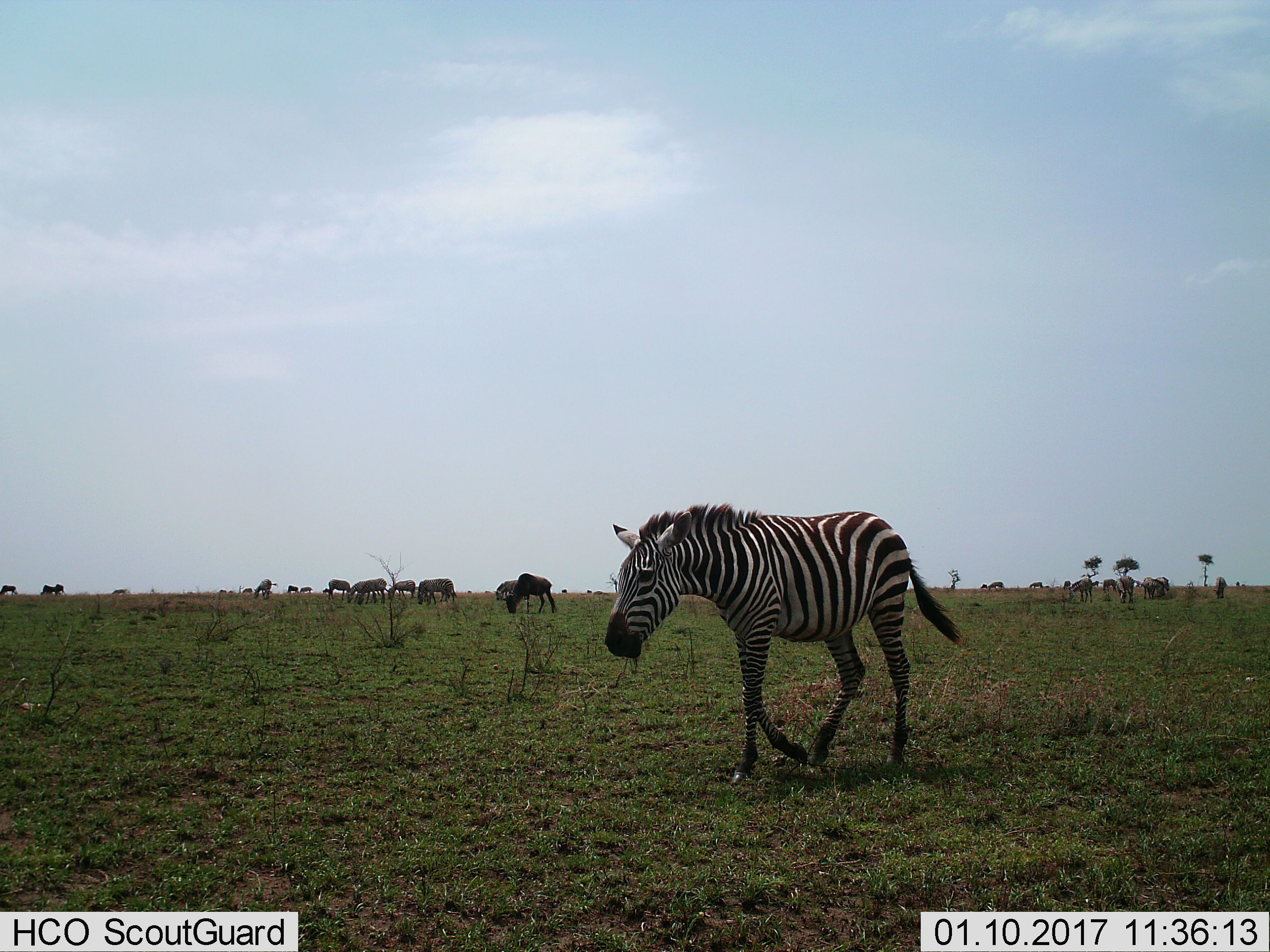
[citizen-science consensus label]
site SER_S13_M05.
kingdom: Animalia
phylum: Chordata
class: Mammalia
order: Perissodactyla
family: Equidae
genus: Equus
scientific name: Equus quagga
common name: plains zebra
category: zebraplains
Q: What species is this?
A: Zebraplains (plains zebra) (Equus quagga).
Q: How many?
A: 7.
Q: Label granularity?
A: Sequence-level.